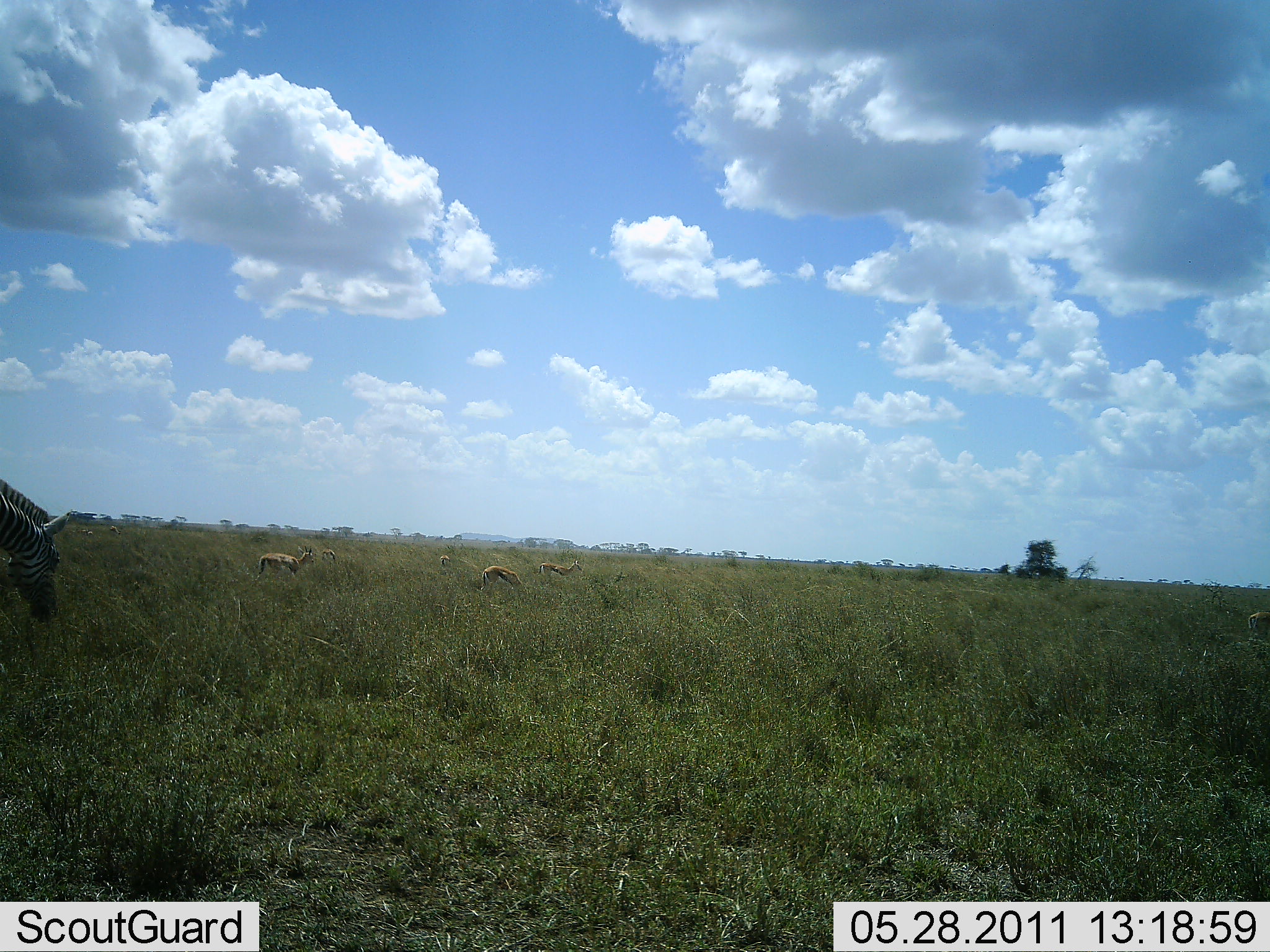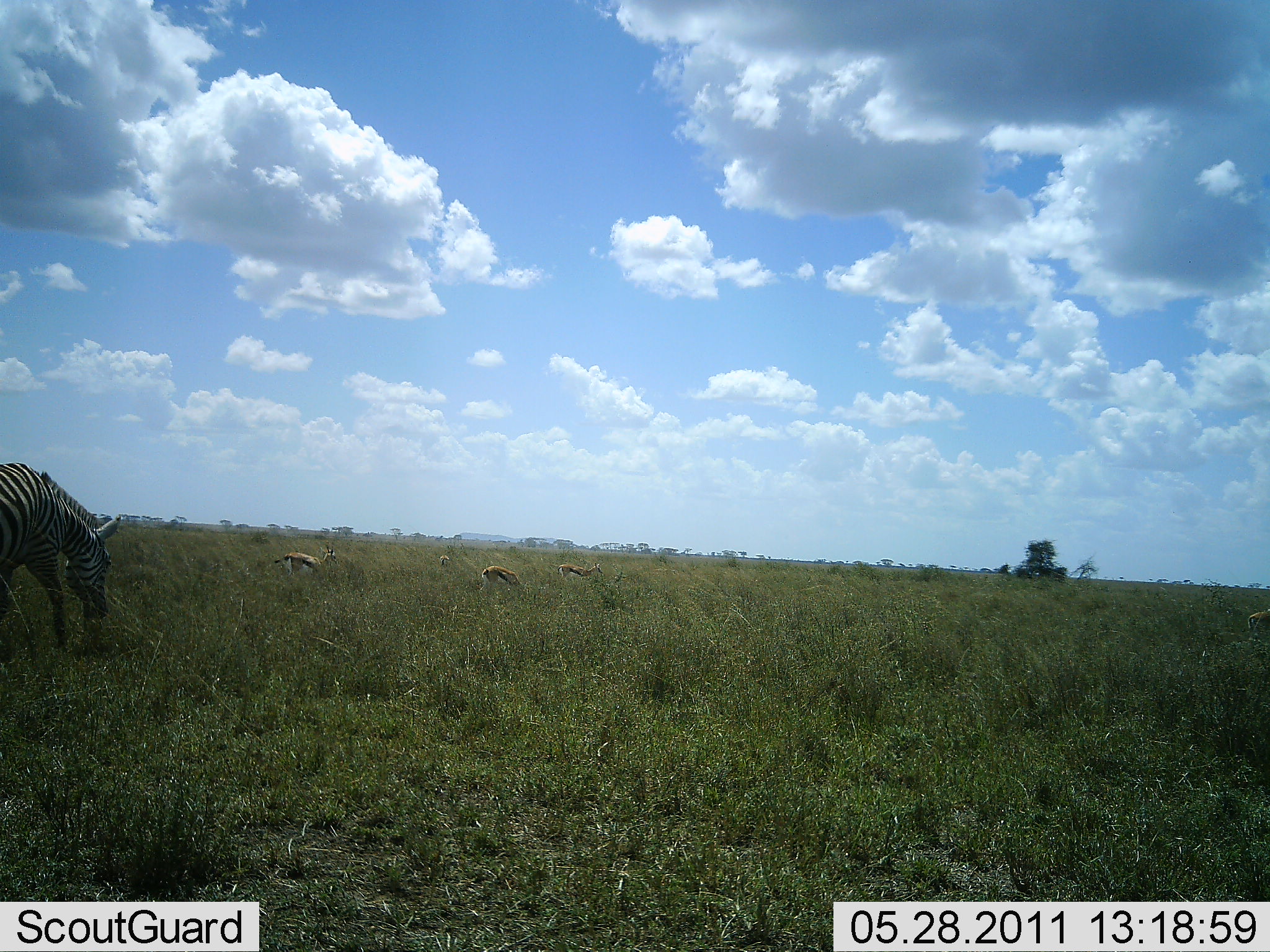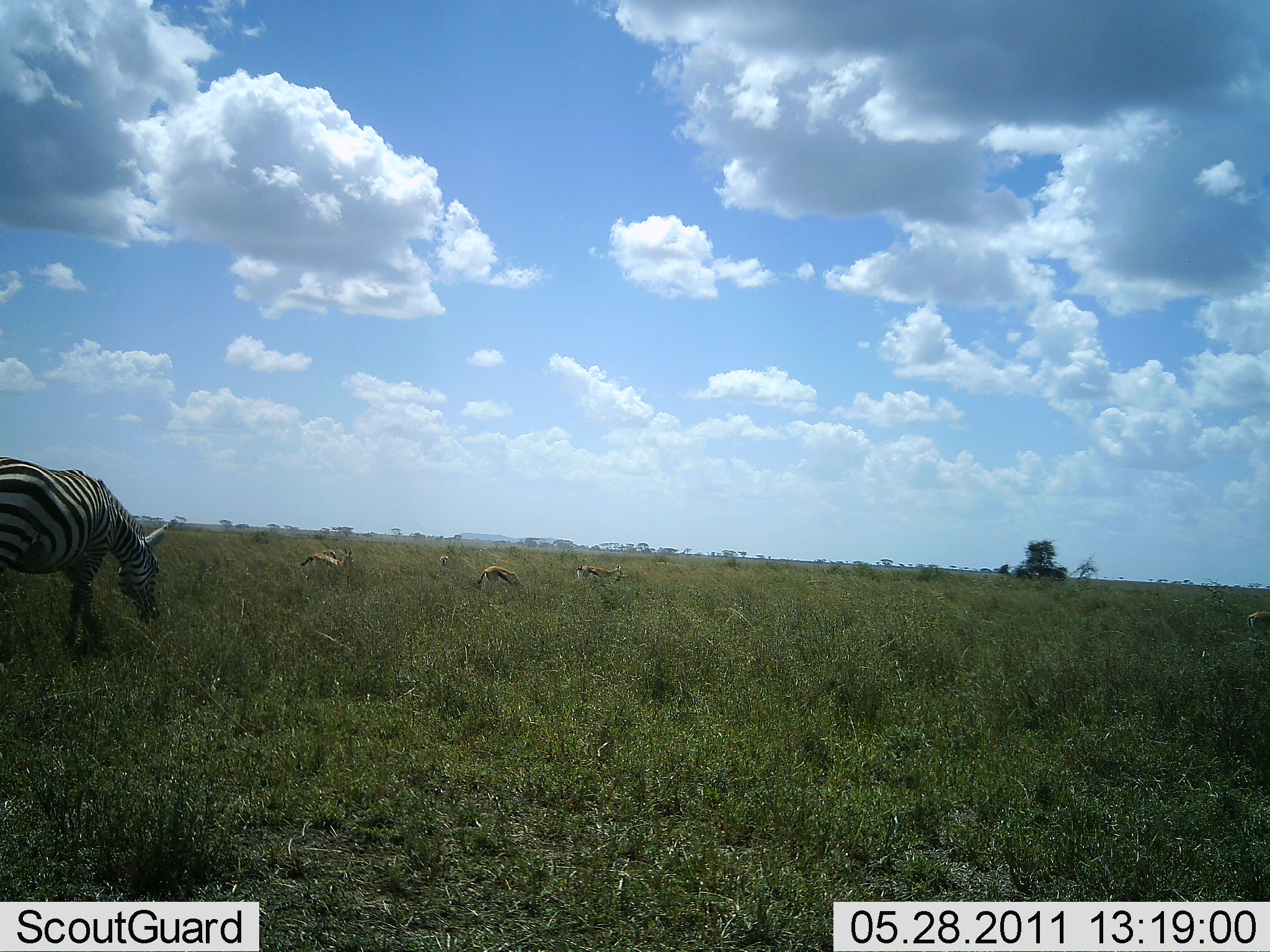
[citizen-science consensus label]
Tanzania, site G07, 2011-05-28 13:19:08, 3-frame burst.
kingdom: Animalia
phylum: Chordata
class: Mammalia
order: Artiodactyla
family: Bovidae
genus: Eudorcas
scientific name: Eudorcas thomsonii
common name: thomson's gazelle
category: gazellethomsons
Gazellethomsons (thomson's gazelle) (Eudorcas thomsonii), count 4. Behavior (volunteer vote fractions): standing 40%, resting 0%, moving 40%, interacting 0%. Young present (vote fraction): 0%. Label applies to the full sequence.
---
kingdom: Animalia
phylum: Chordata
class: Mammalia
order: Perissodactyla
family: Equidae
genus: Equus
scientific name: Equus quagga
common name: plains zebra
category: zebra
Zebra (plains zebra) (Equus quagga), count 1. Behavior (volunteer vote fractions): standing 17%, resting 0%, moving 0%, interacting 0%. Young present (vote fraction): 0%. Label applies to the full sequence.